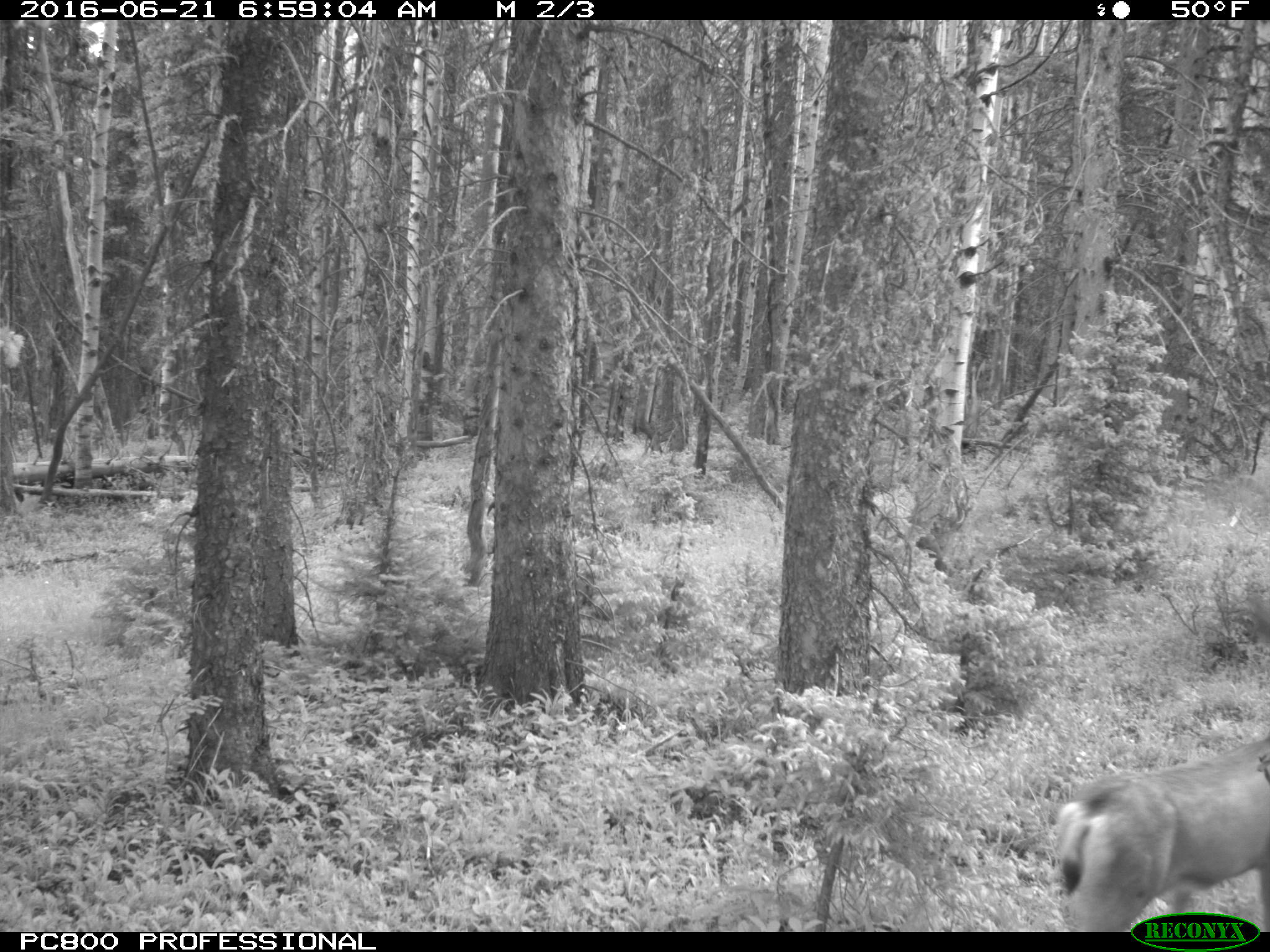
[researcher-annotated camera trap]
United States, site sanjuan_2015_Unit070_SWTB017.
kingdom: Animalia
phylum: Chordata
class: Mammalia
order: Artiodactyla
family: Cervidae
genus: Odocoileus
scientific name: Odocoileus hemionus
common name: mule deer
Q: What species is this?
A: Odocoileus hemionus (mule deer).